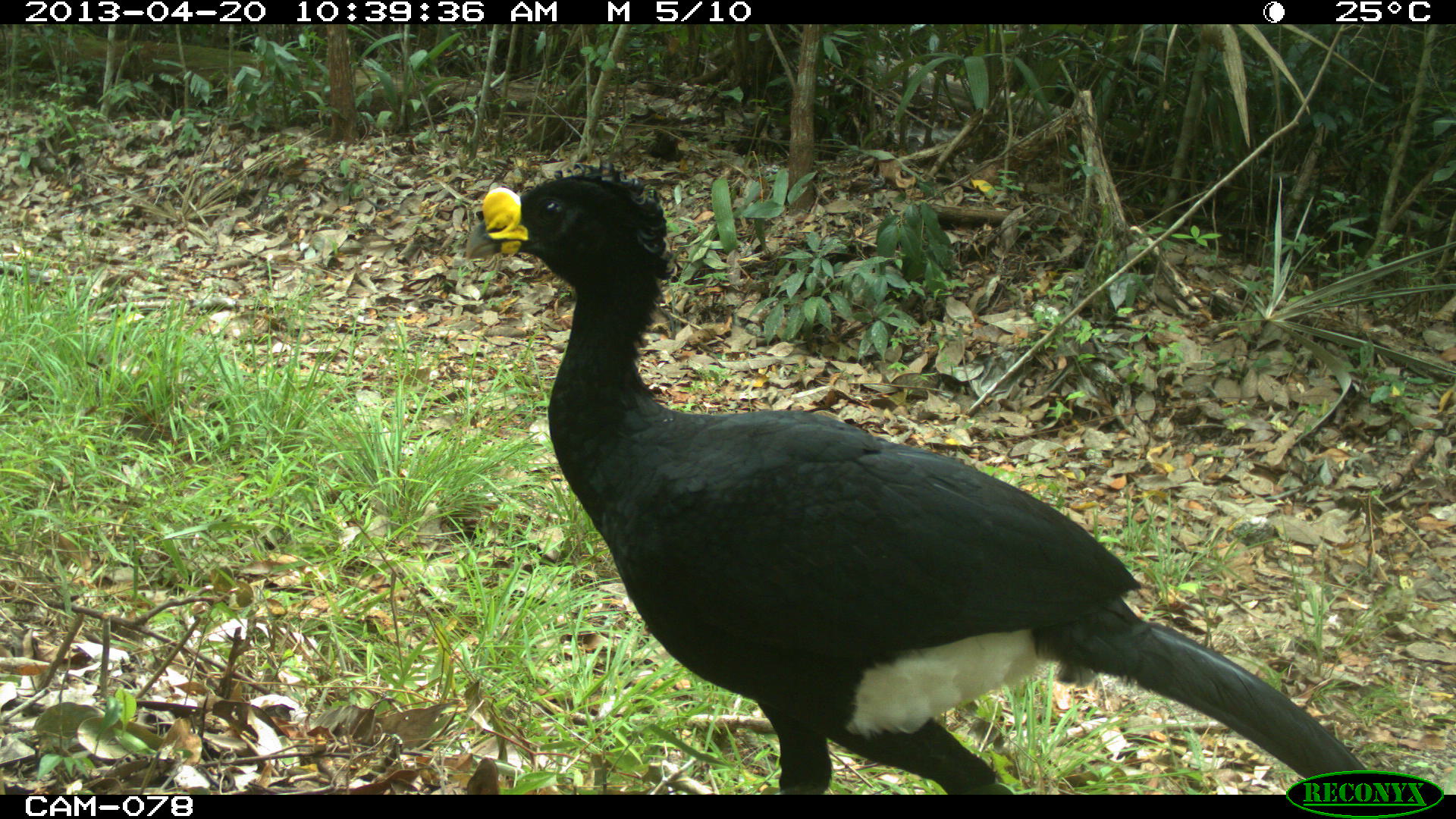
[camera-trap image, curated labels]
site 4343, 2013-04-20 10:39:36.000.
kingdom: Animalia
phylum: Chordata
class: Aves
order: Galliformes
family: Cracidae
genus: Crax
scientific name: Crax rubra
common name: great curassow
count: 2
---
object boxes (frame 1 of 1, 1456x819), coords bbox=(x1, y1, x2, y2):
crax rubra: bbox=(459, 151, 1365, 793)